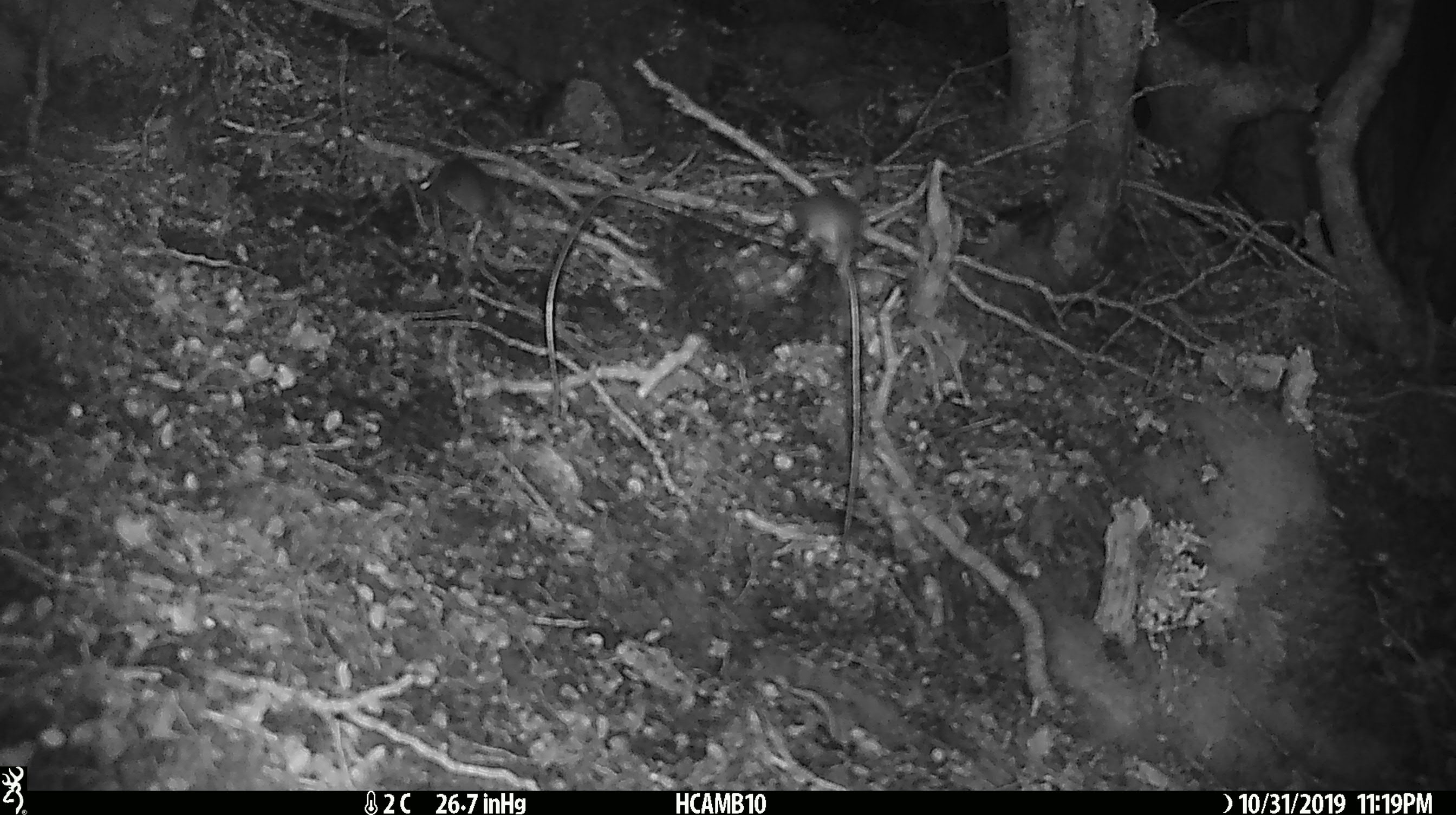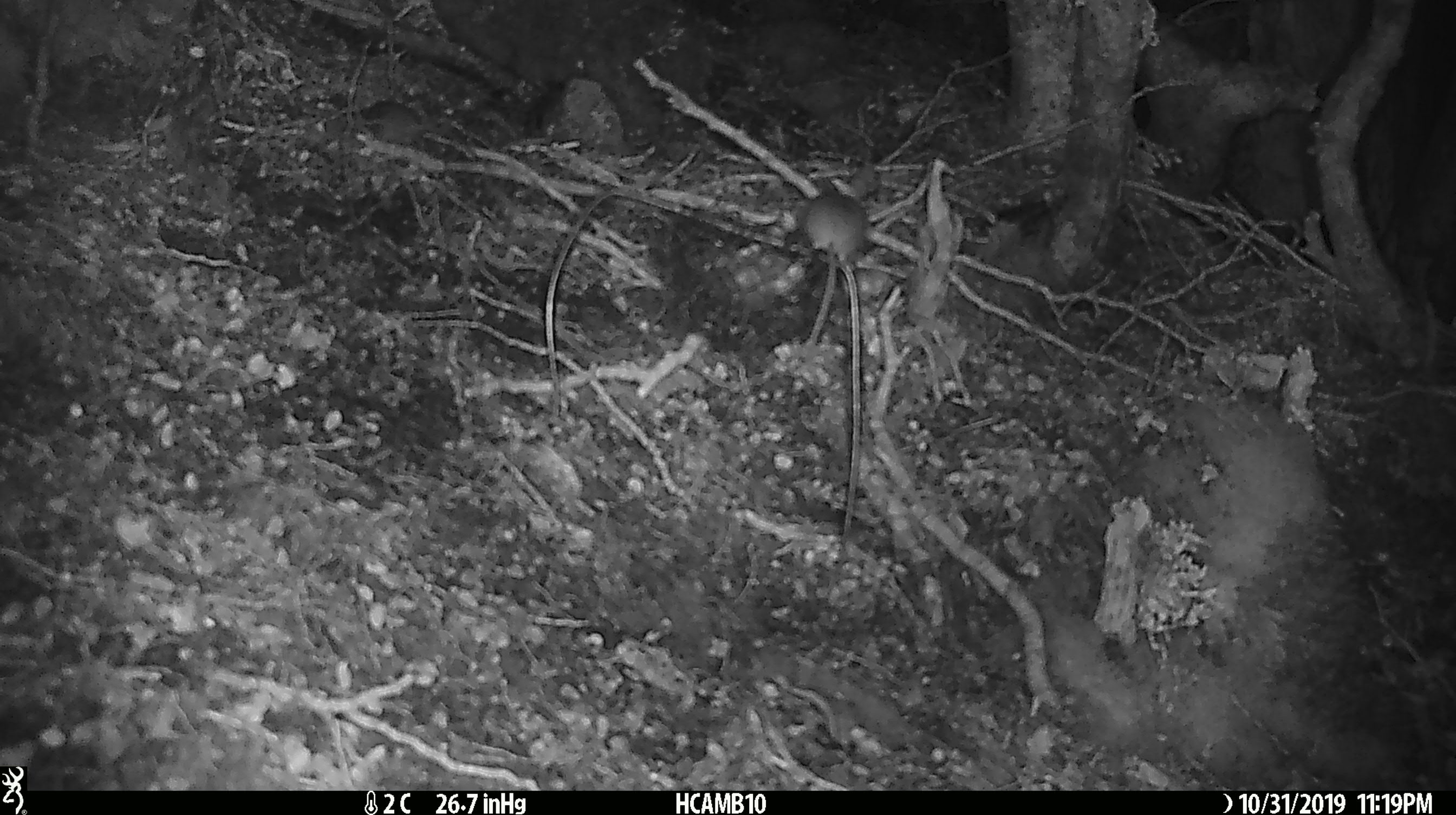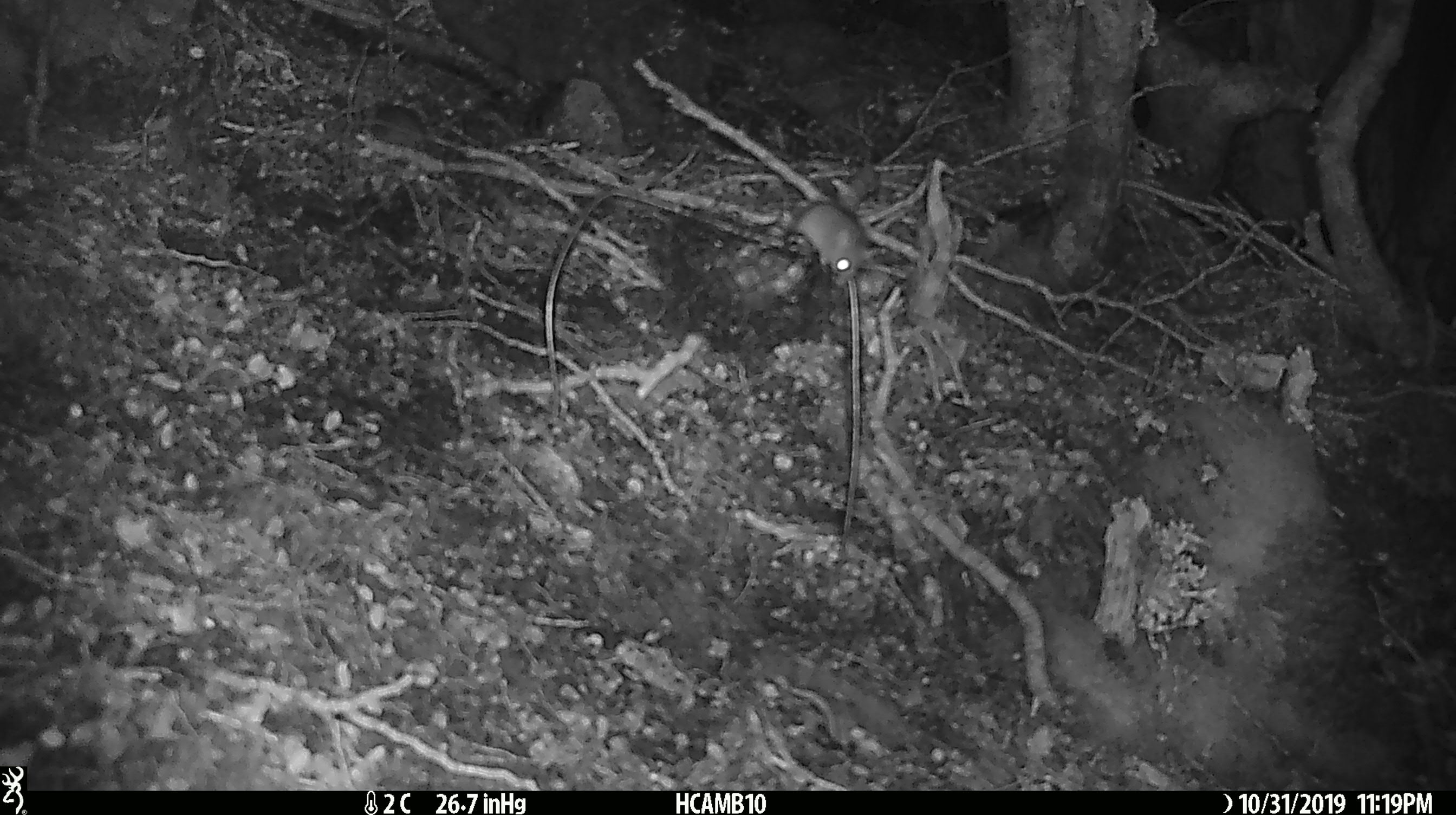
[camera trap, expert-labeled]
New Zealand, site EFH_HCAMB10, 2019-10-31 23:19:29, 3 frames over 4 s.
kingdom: Animalia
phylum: Chordata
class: Mammalia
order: Rodentia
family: Muridae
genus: Mus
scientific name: Mus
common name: mouse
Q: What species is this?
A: Mouse (Mus).